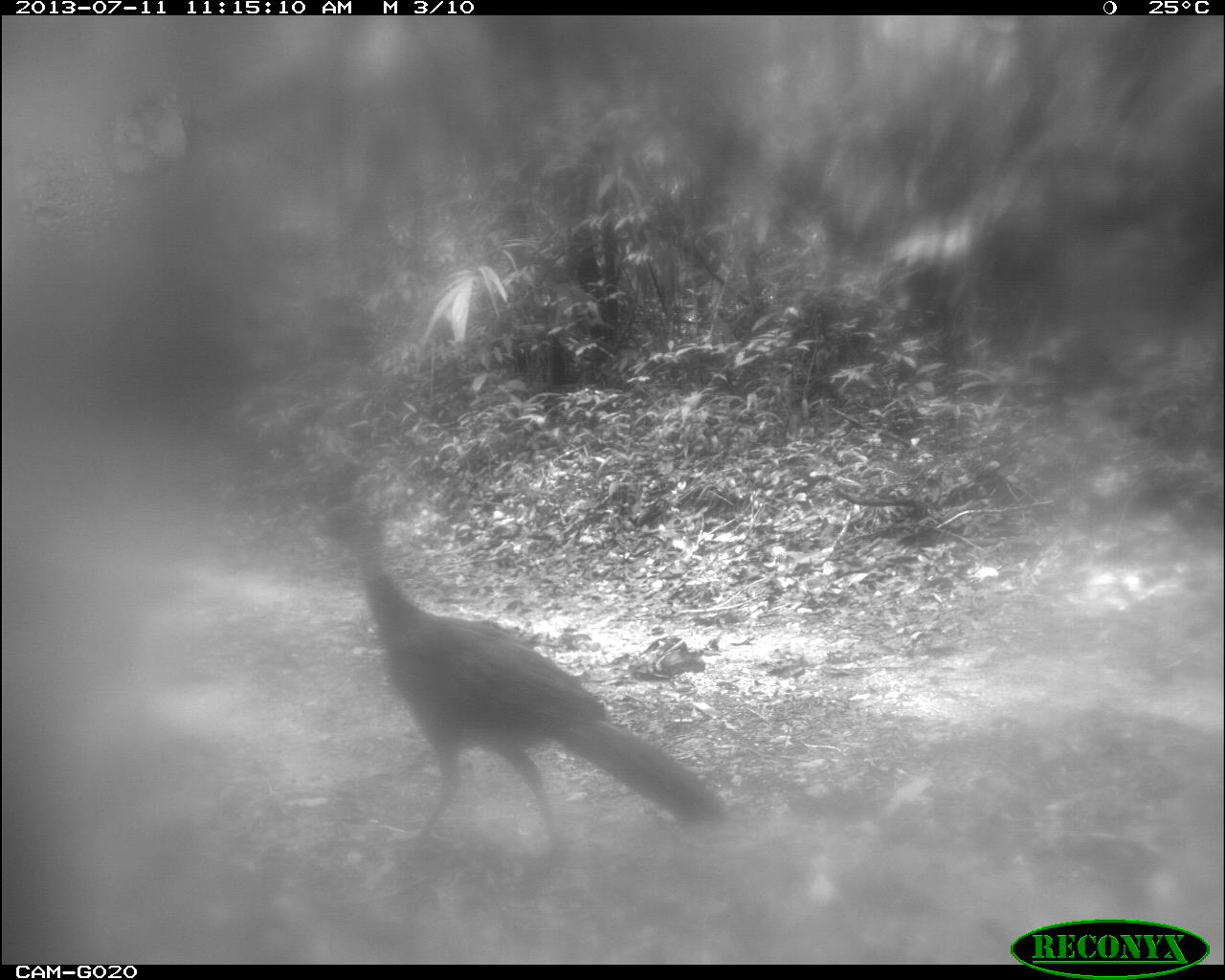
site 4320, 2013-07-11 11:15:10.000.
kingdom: Animalia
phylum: Chordata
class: Aves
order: Galliformes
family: Cracidae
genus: Crax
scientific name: Crax rubra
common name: great curassow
Crax rubra (great curassow), count 1, sex female.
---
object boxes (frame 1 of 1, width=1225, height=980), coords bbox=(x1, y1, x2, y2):
crax rubra: bbox=(302, 494, 729, 872)